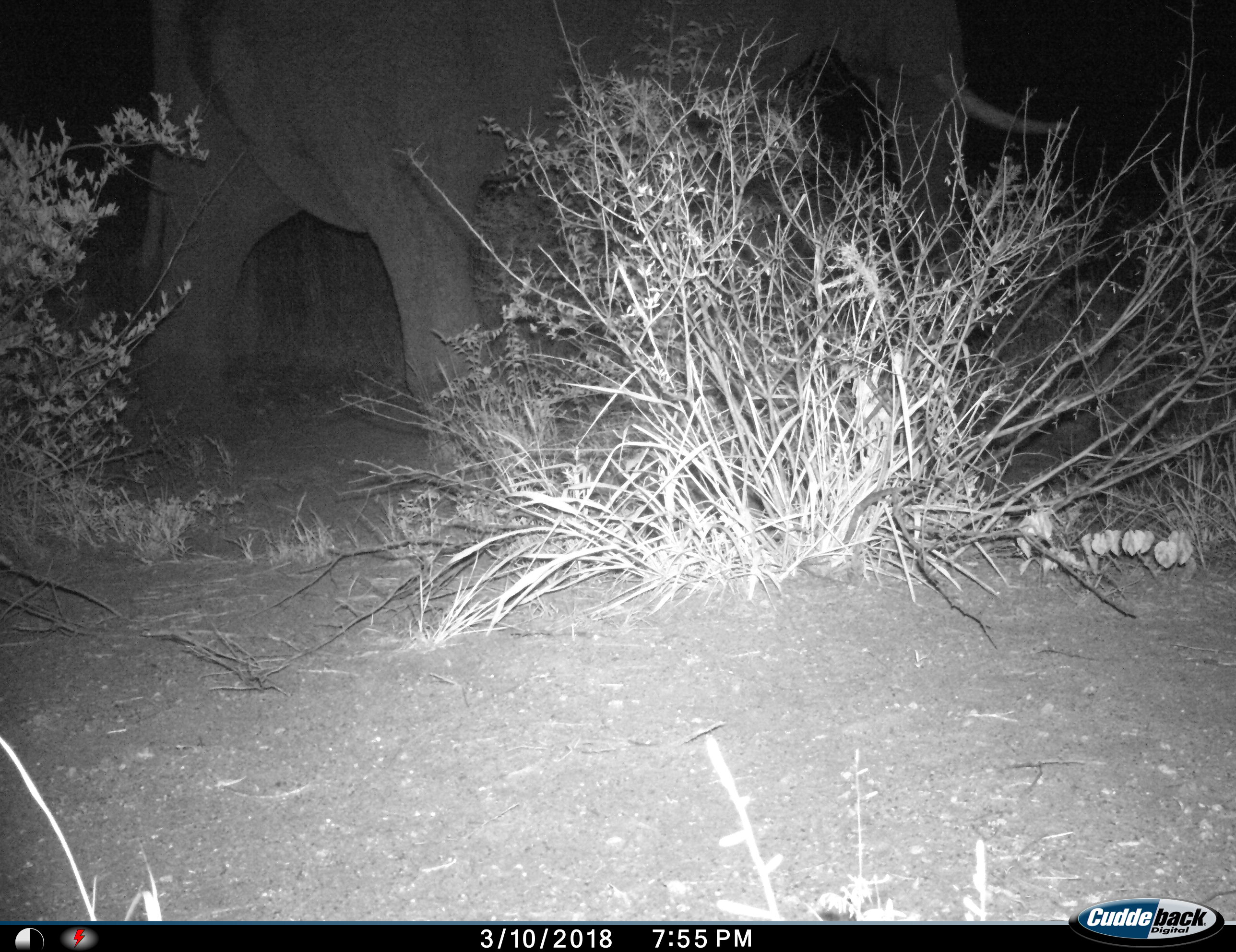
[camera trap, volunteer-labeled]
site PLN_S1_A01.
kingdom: Animalia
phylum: Chordata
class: Mammalia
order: Proboscidea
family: Elephantidae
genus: Loxodonta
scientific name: Loxodonta africana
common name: african bush elephant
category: elephant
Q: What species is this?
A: Elephant (african bush elephant) (Loxodonta africana).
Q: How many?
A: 1.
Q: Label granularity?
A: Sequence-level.